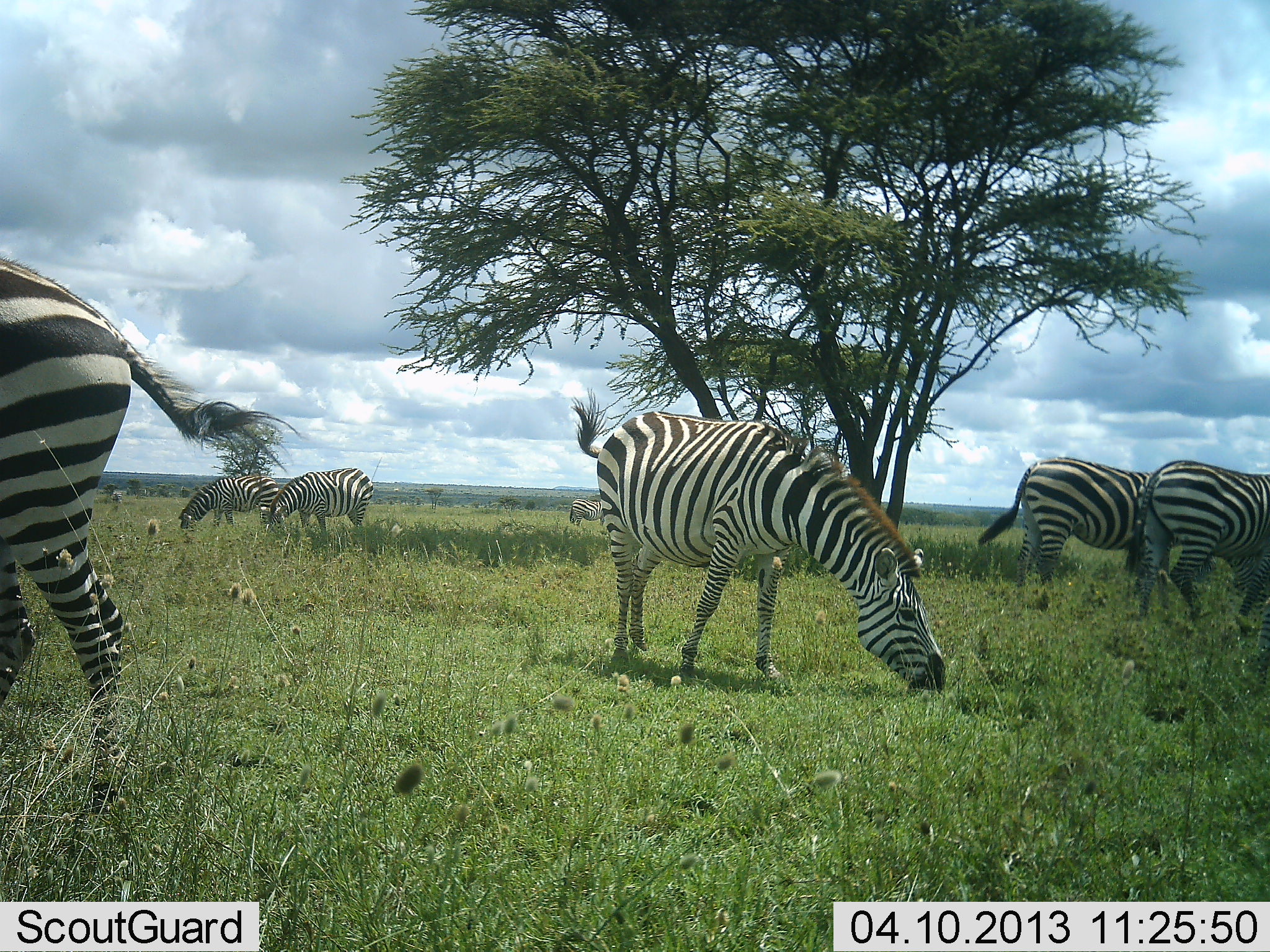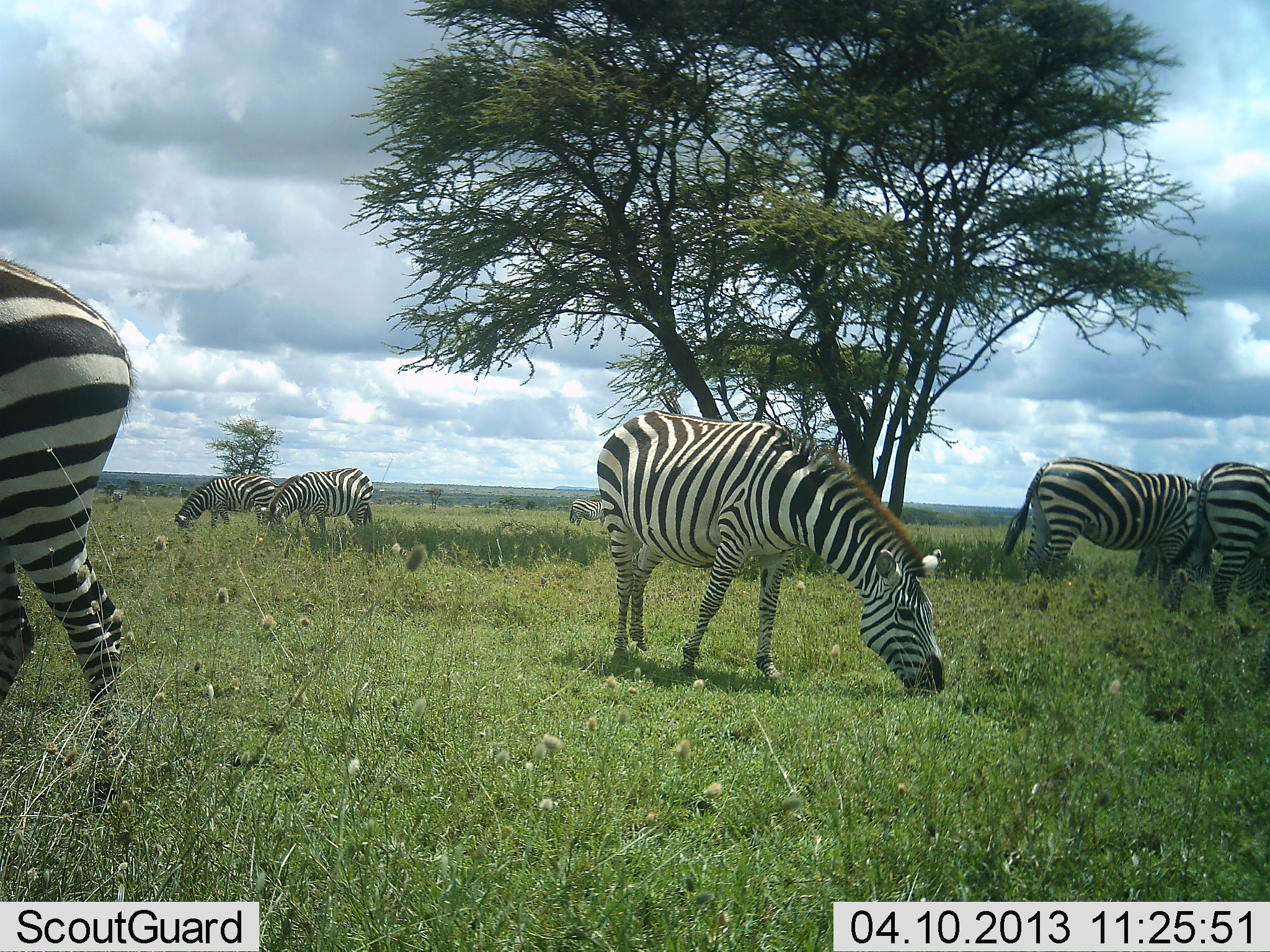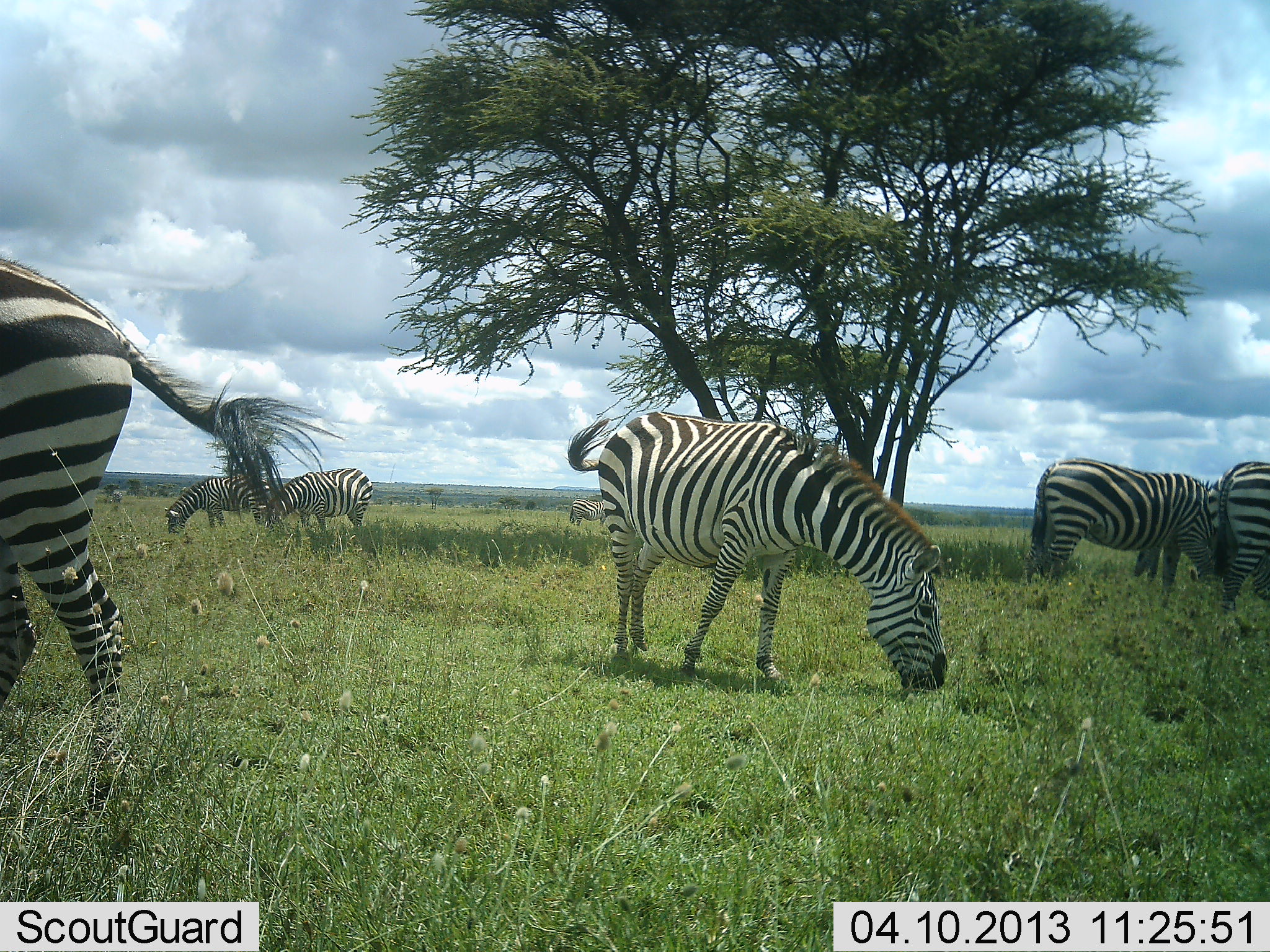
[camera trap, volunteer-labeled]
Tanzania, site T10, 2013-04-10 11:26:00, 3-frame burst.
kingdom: Animalia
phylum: Chordata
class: Mammalia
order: Perissodactyla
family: Equidae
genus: Equus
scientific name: Equus quagga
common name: plains zebra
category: zebra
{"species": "zebra (plains zebra) (Equus quagga)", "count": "6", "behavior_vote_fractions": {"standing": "29%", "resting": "0%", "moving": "0%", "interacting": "0%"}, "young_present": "0%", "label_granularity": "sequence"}